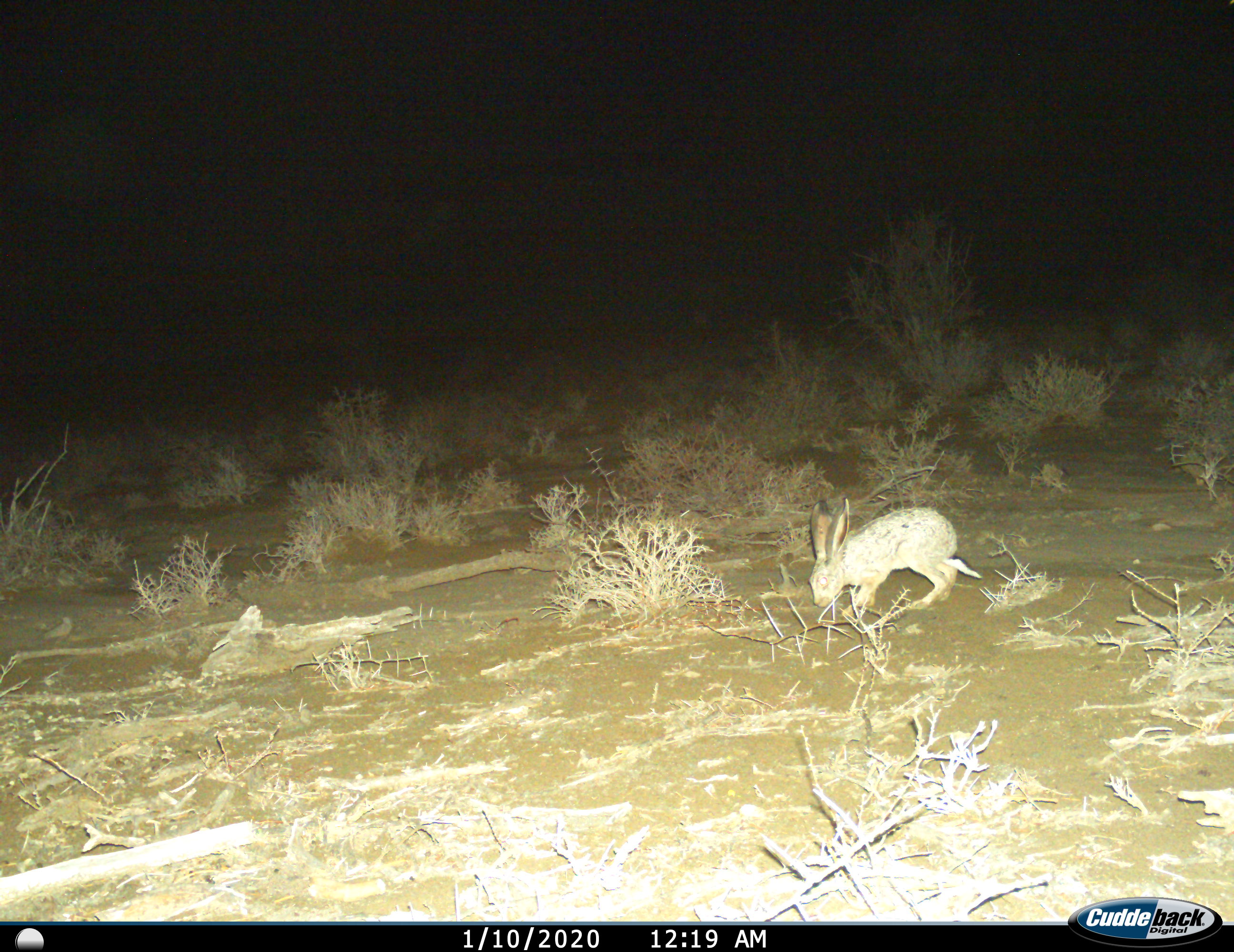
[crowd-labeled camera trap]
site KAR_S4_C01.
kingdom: Animalia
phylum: Chordata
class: Mammalia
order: Lagomorpha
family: Leporidae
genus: Lepus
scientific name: Lepus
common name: hare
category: hareunknown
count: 1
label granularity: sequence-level